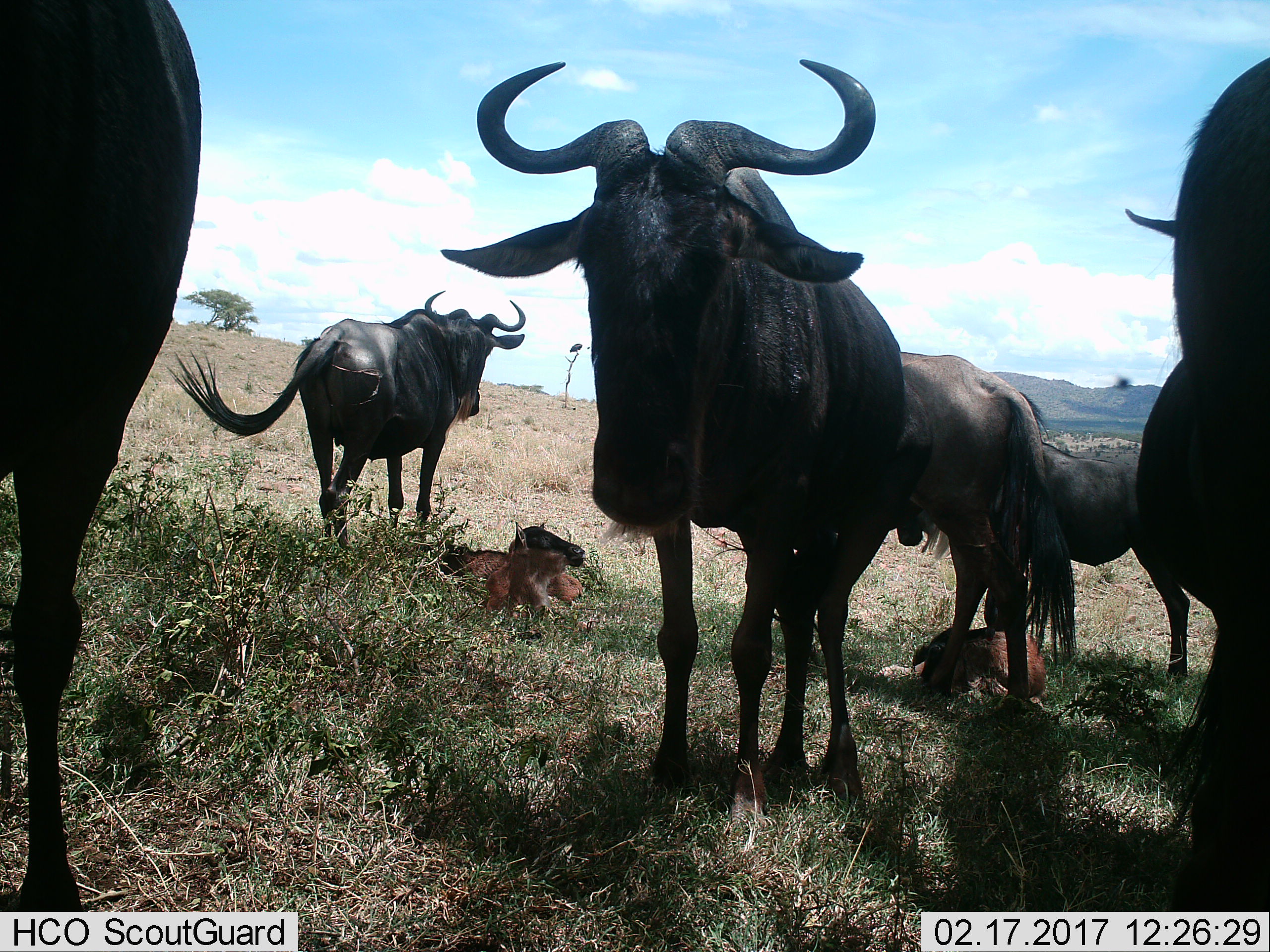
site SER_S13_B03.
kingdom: Animalia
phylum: Chordata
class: Mammalia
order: Artiodactyla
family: Bovidae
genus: Connochaetes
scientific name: Connochaetes taurinus taurinus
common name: blue wildebeest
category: wildebeestblue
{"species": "wildebeestblue (blue wildebeest) (Connochaetes taurinus taurinus)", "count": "8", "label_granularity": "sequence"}